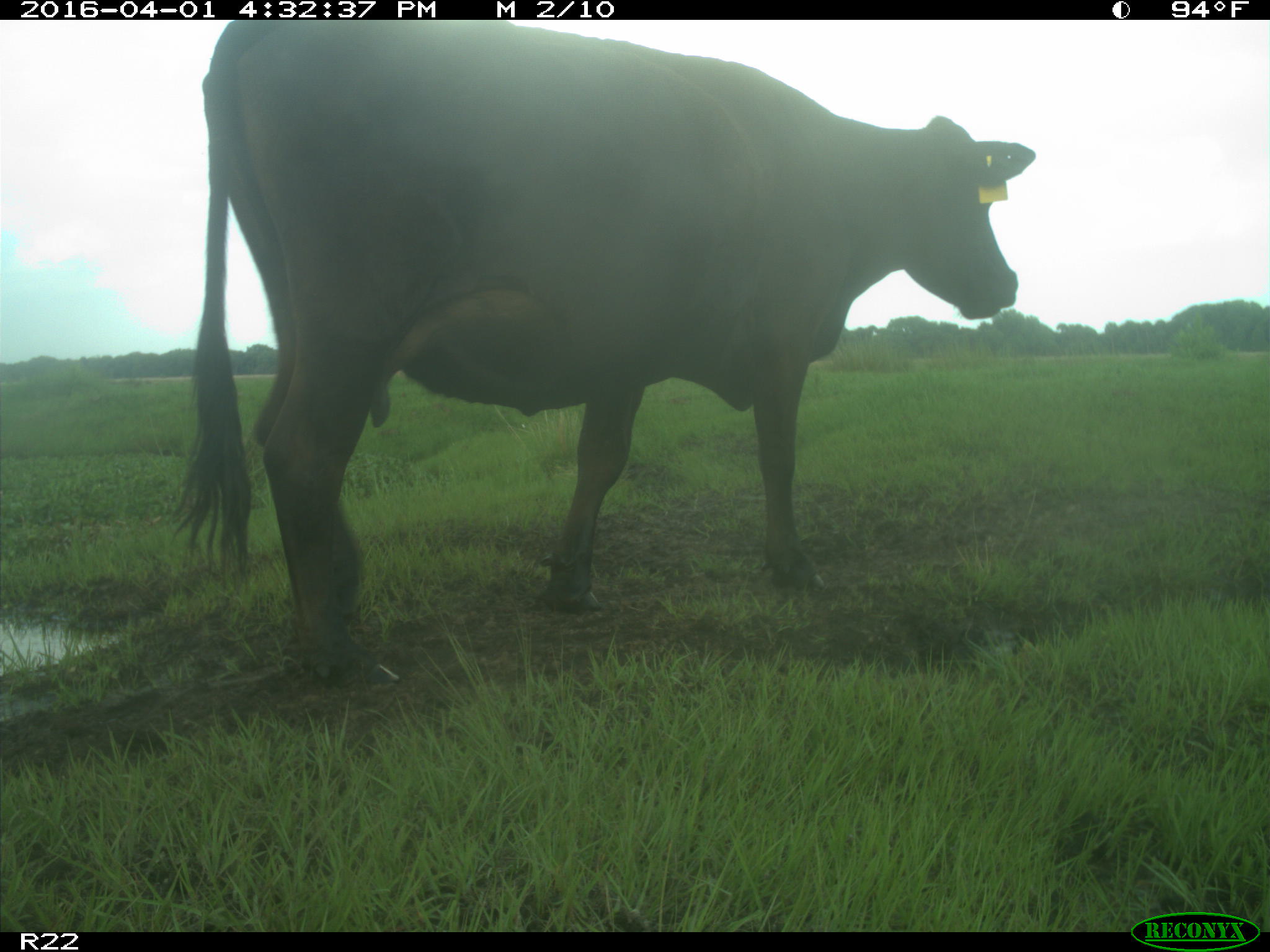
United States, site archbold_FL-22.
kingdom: Animalia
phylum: Chordata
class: Mammalia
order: Artiodactyla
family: Bovidae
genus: Bos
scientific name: Bos taurus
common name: domestic cow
Bos taurus (domestic cow).